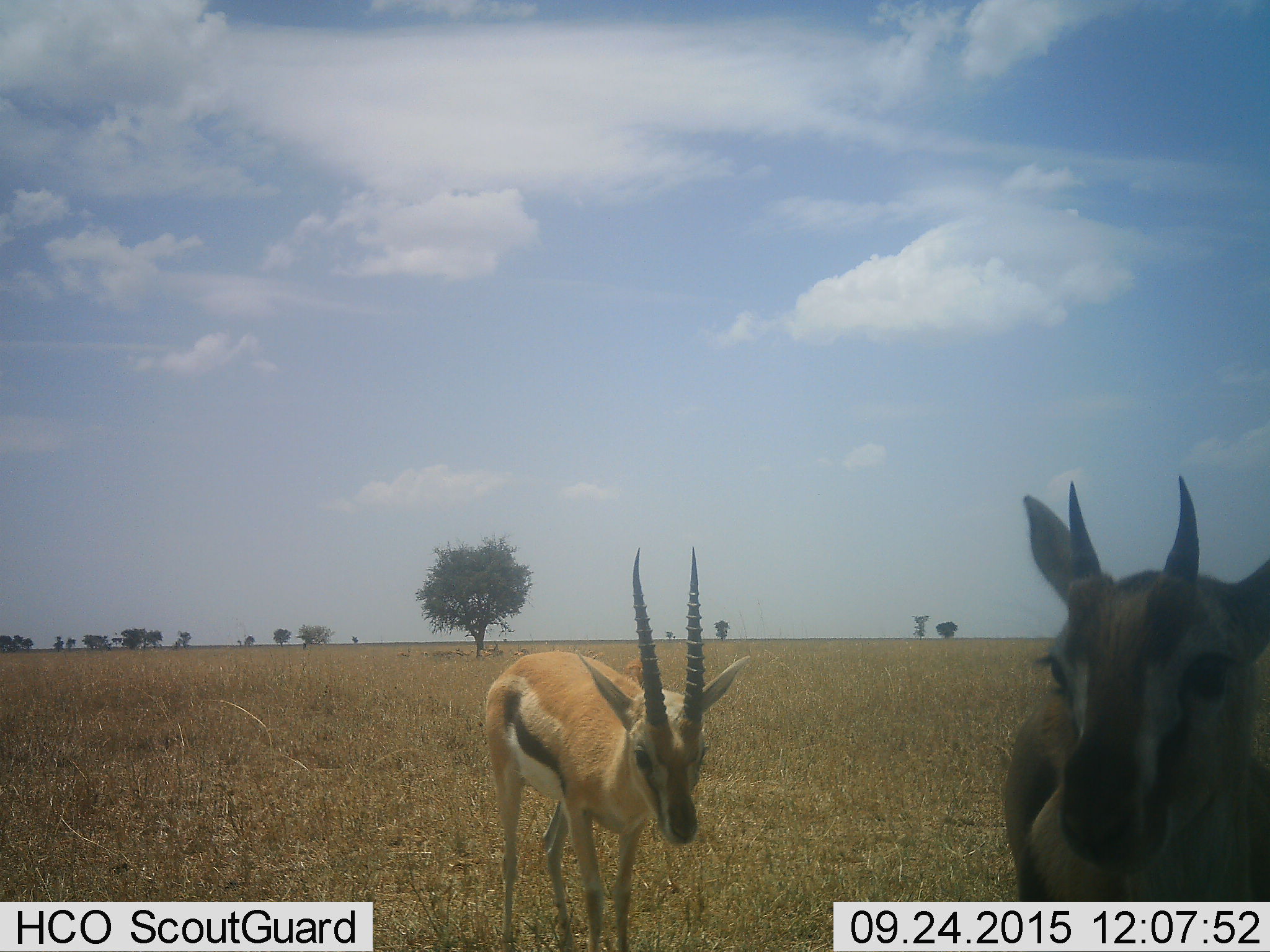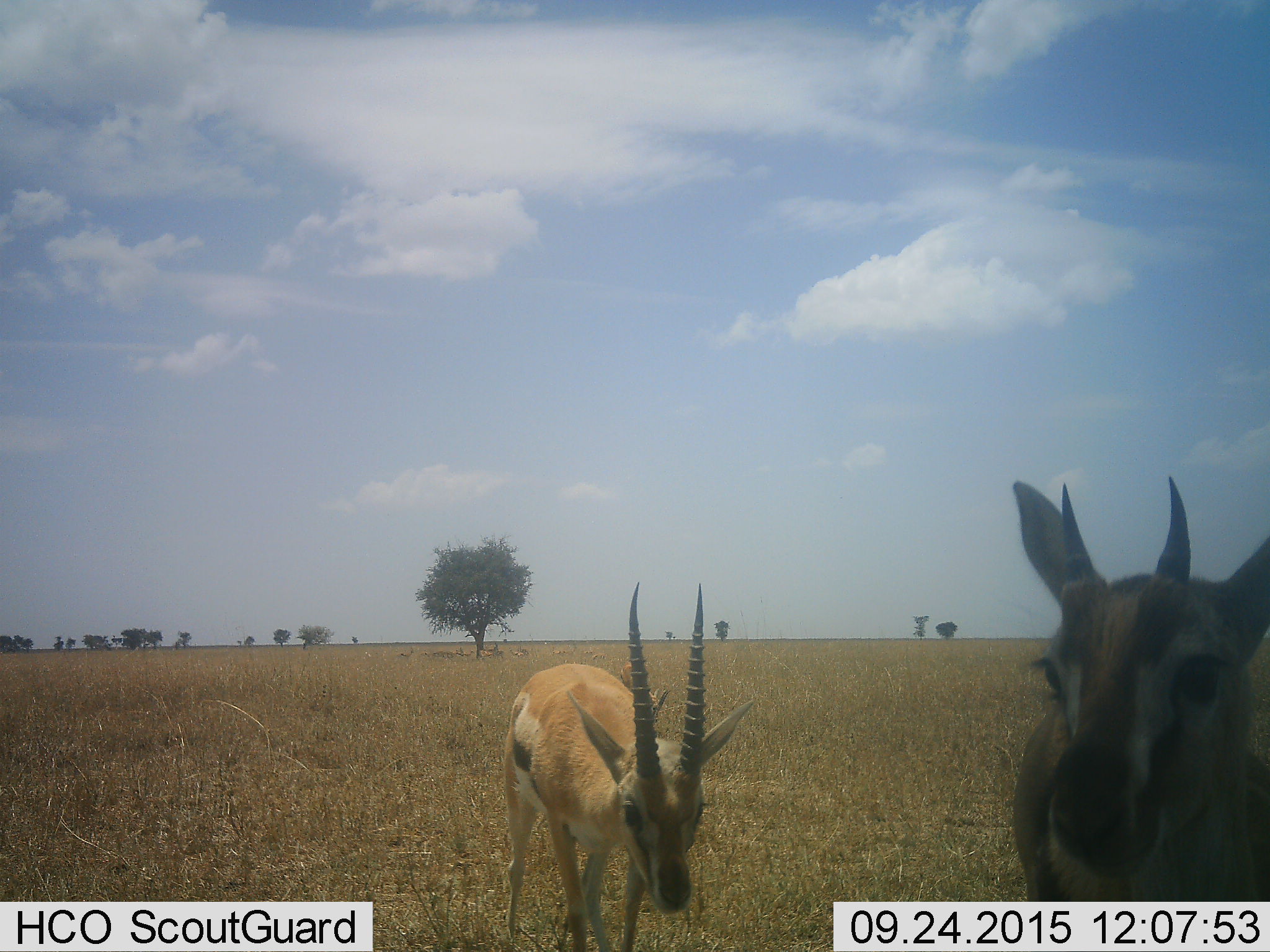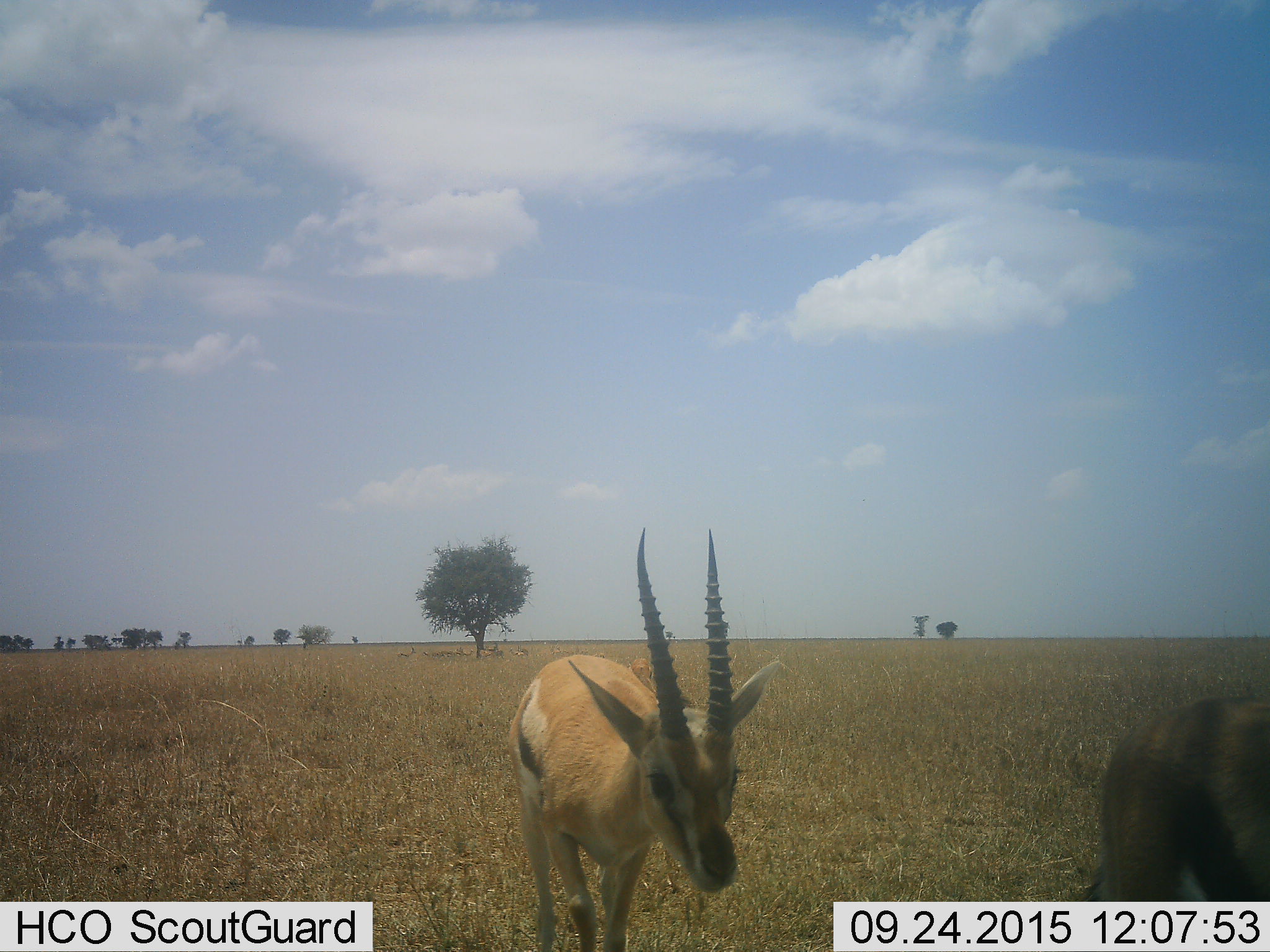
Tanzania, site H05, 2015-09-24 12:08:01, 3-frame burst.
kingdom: Animalia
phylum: Chordata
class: Mammalia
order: Artiodactyla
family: Bovidae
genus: Eudorcas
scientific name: Eudorcas thomsonii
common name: thomson's gazelle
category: gazellethomsons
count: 2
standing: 78%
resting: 11%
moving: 56%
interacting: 0%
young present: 0%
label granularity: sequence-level